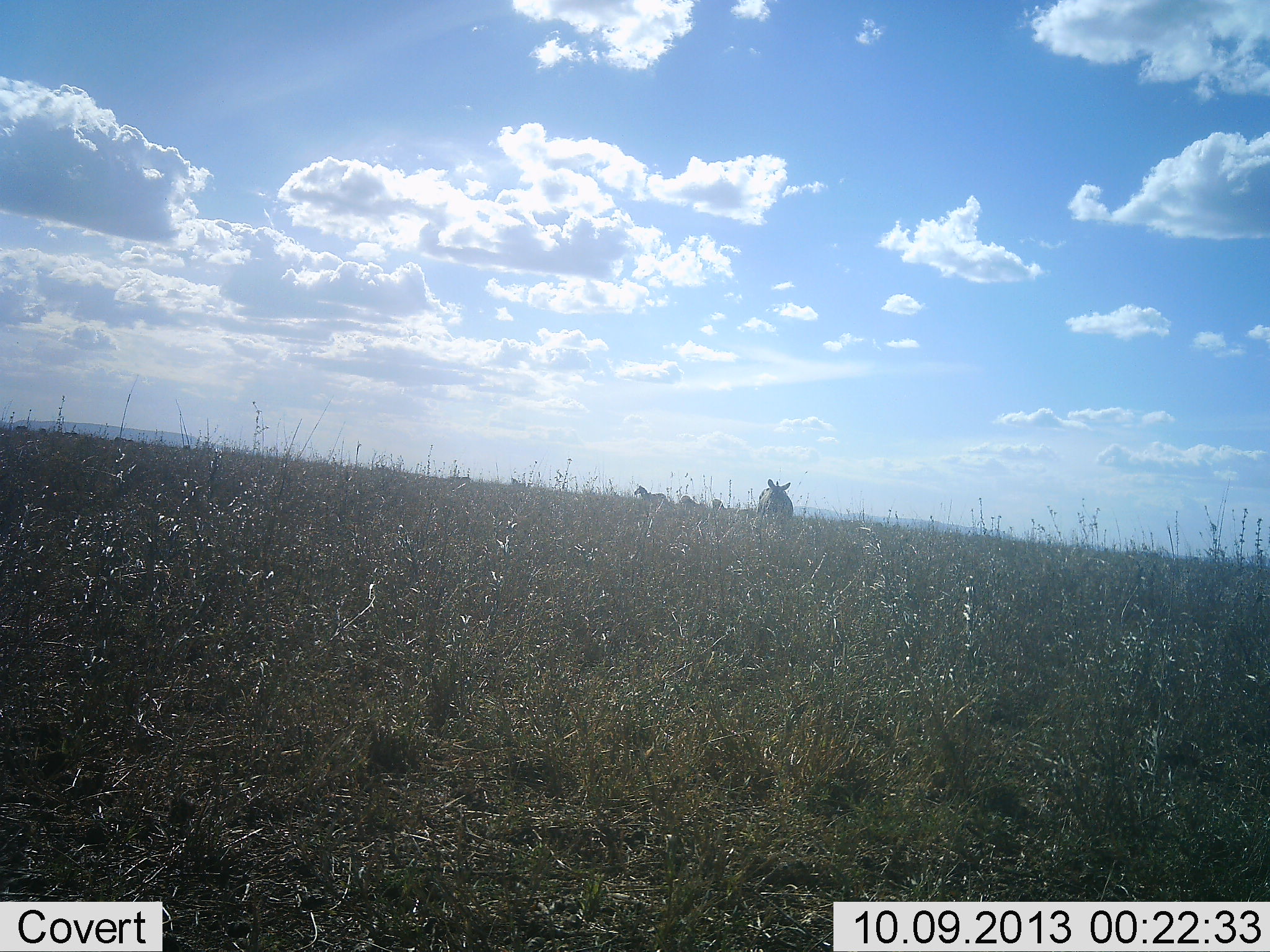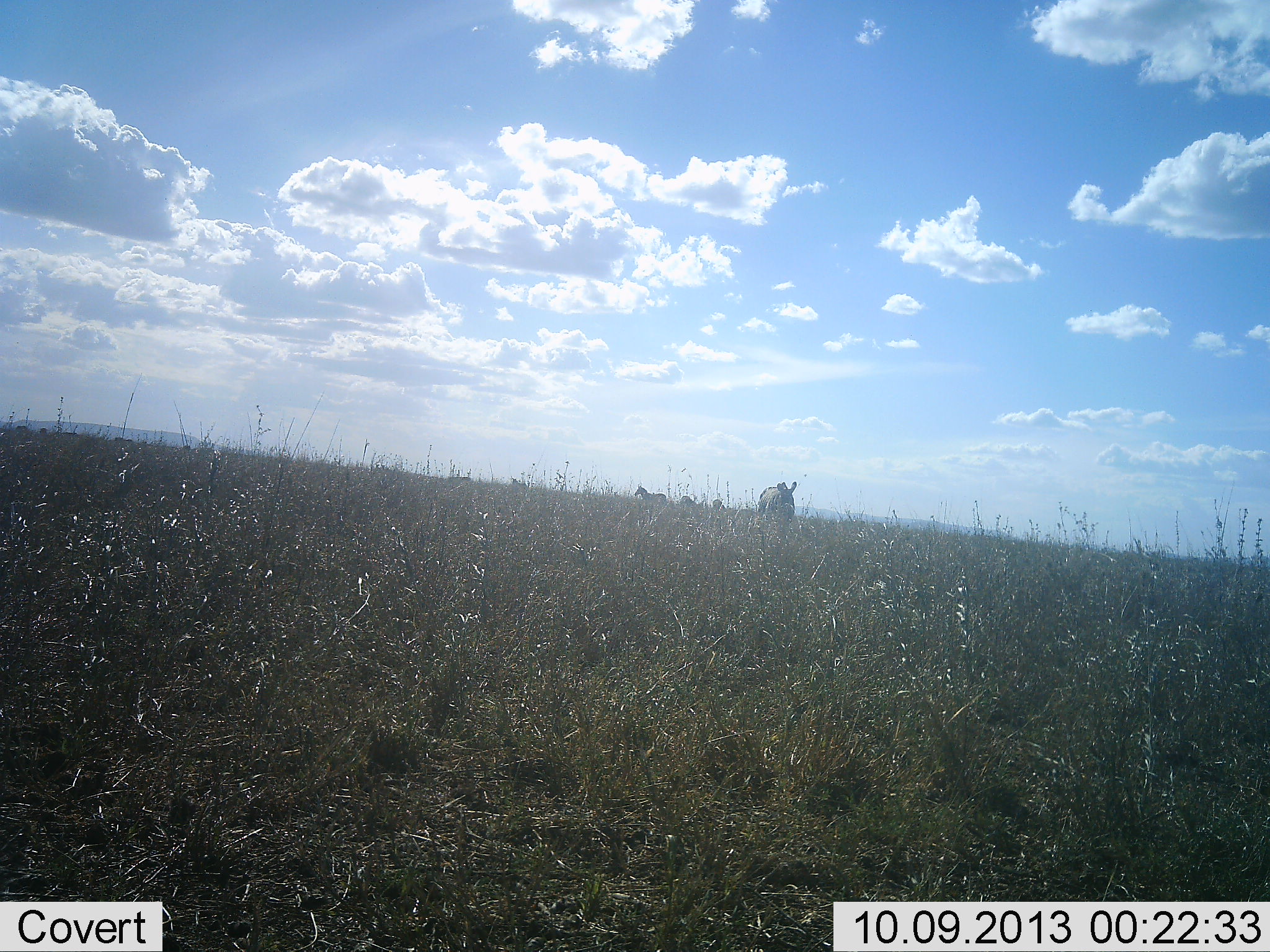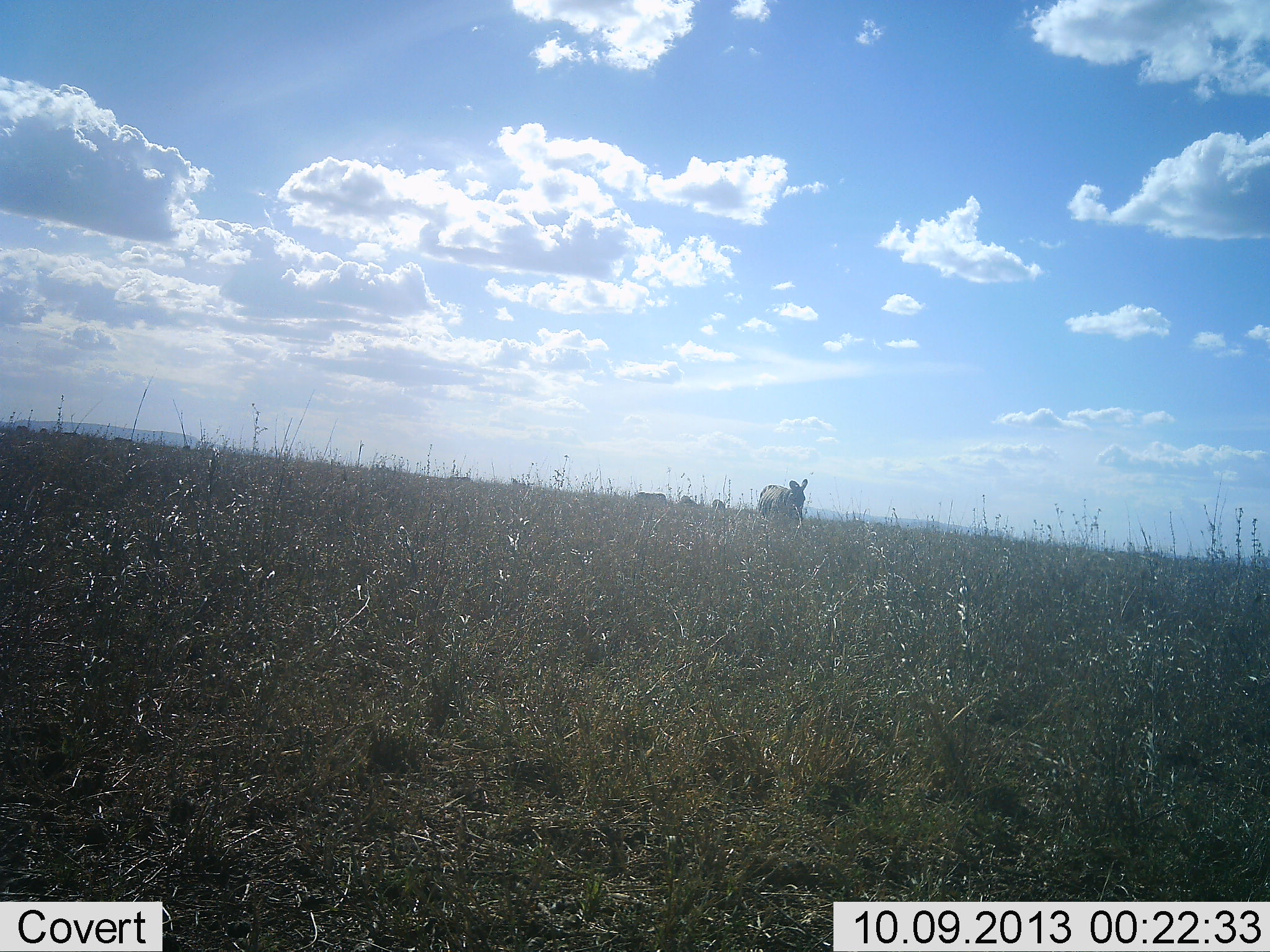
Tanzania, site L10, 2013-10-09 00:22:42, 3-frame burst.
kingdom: Animalia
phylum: Chordata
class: Mammalia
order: Perissodactyla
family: Equidae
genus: Equus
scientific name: Equus quagga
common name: plains zebra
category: zebra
Zebra (plains zebra) (Equus quagga), count 4. Behavior (volunteer vote fractions): standing 76%, resting 6%, moving 24%, interacting 0%. Young present (vote fraction): 0%. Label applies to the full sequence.